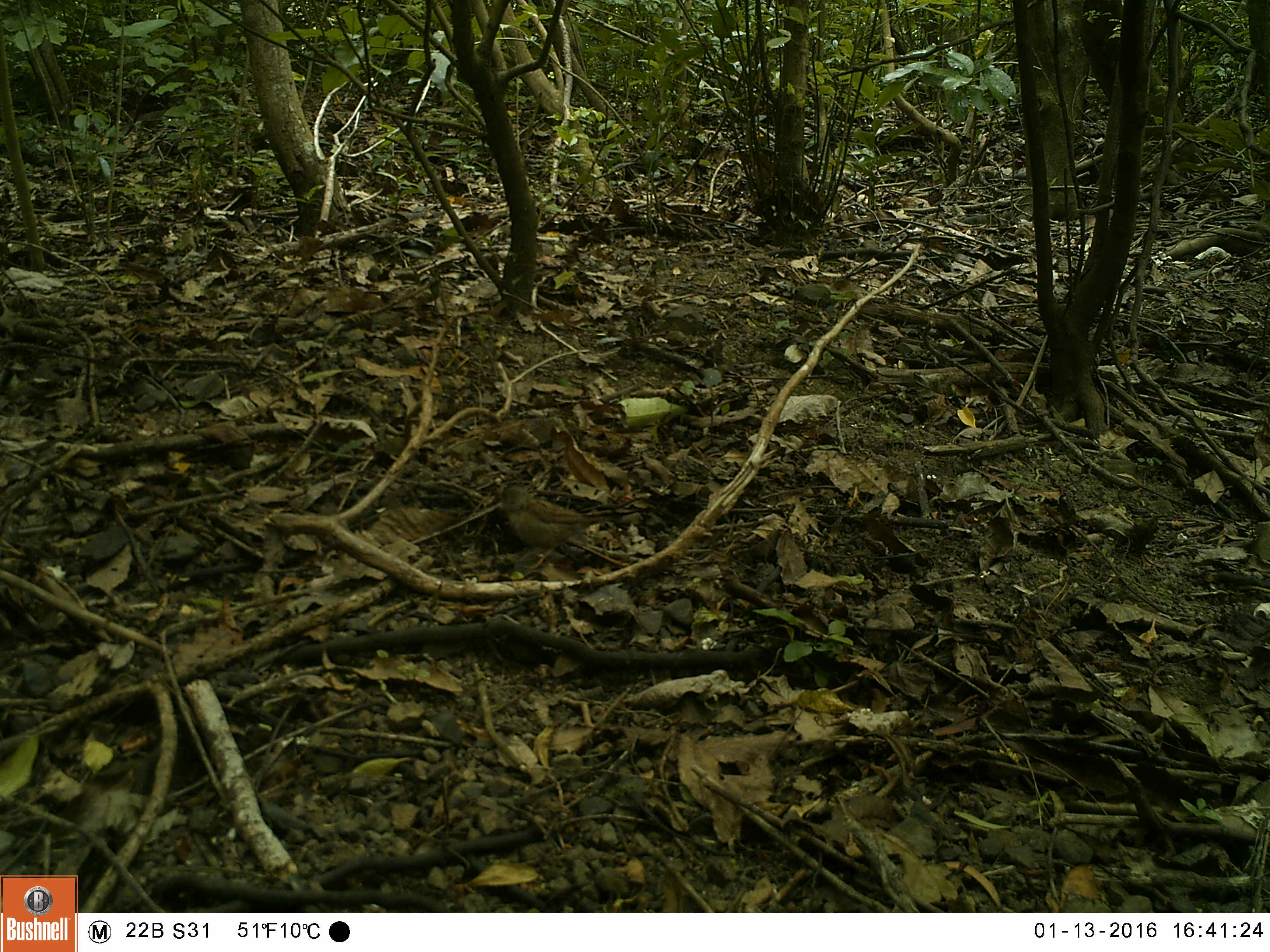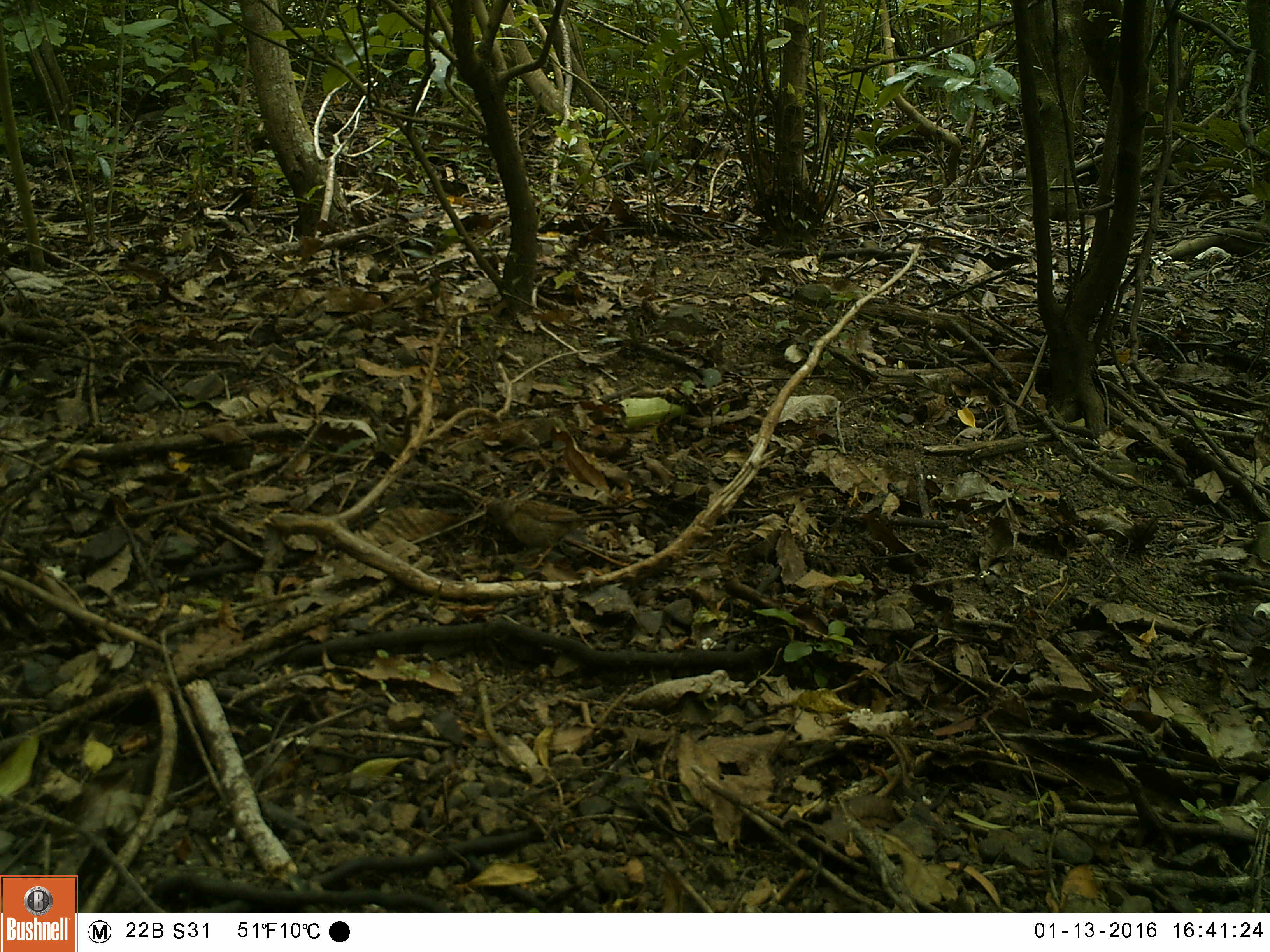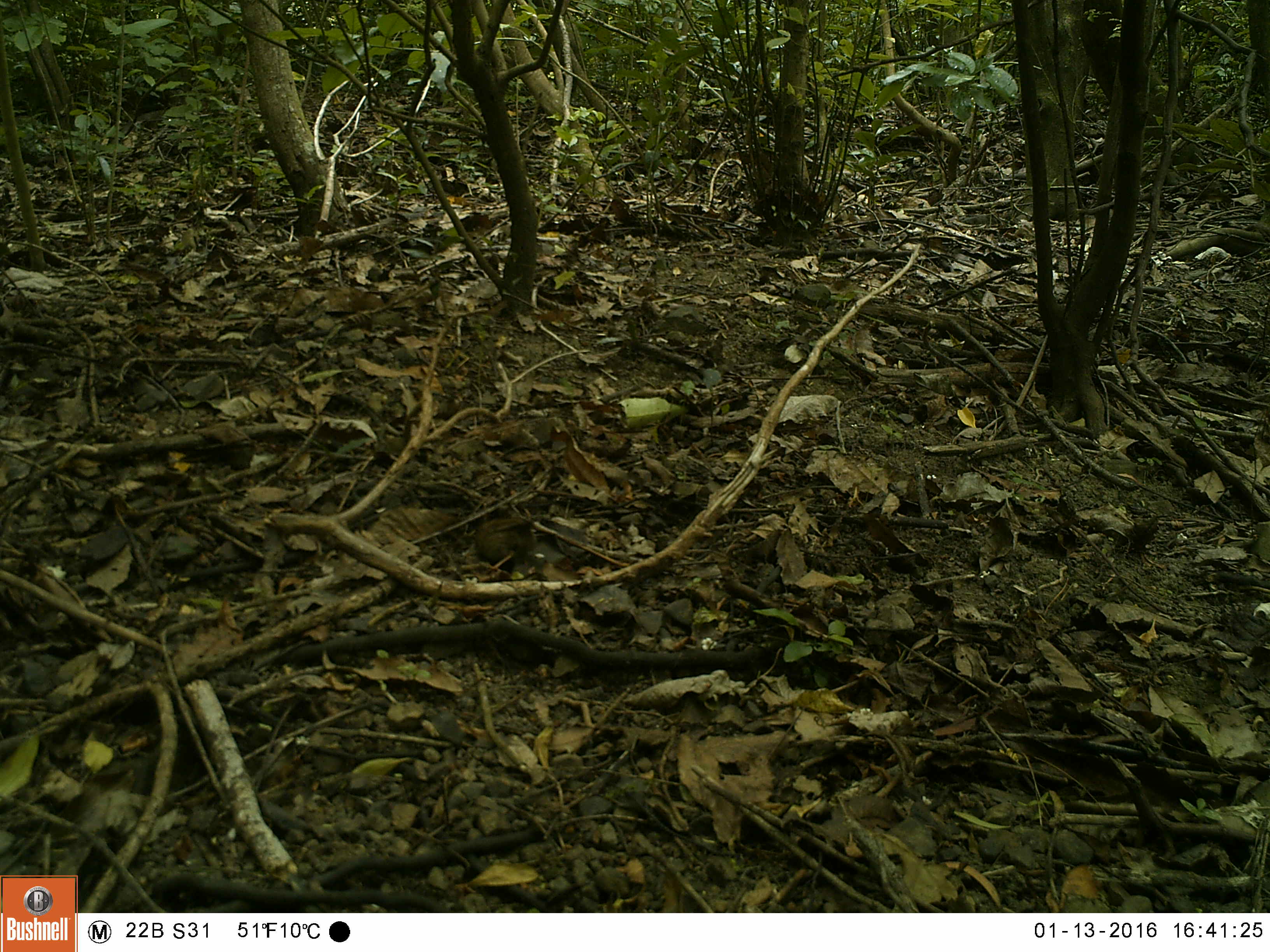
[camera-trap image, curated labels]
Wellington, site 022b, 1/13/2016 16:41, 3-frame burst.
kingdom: Animalia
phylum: Chordata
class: Aves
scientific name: Aves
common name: bird